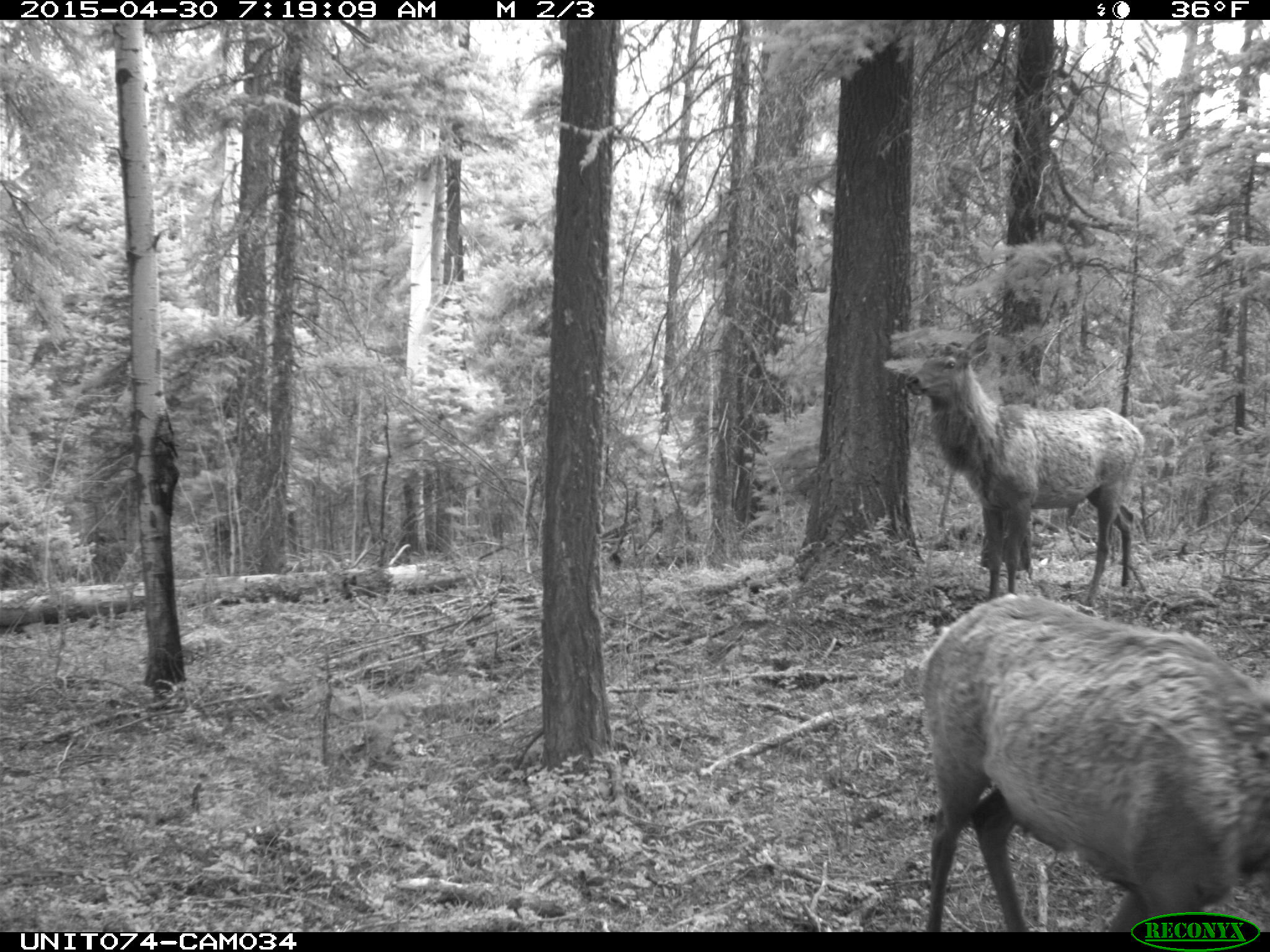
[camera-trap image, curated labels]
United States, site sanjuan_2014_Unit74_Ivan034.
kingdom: Animalia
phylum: Chordata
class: Mammalia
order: Artiodactyla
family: Cervidae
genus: Cervus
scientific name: Cervus elaphus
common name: red deer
Cervus elaphus (red deer).